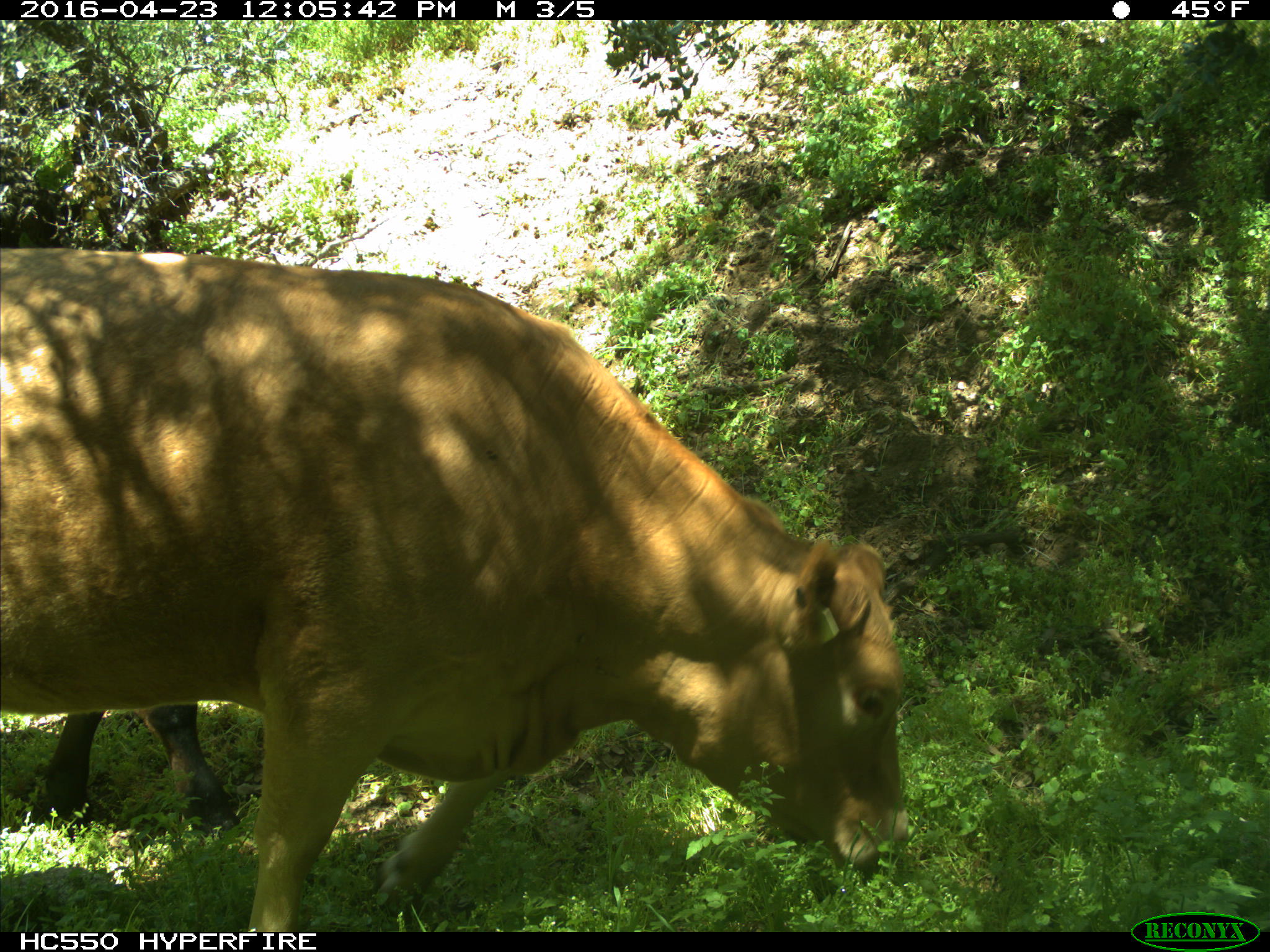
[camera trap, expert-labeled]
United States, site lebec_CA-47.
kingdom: Animalia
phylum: Chordata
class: Mammalia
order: Artiodactyla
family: Bovidae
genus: Bos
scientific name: Bos taurus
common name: domestic cow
Bos taurus (domestic cow).